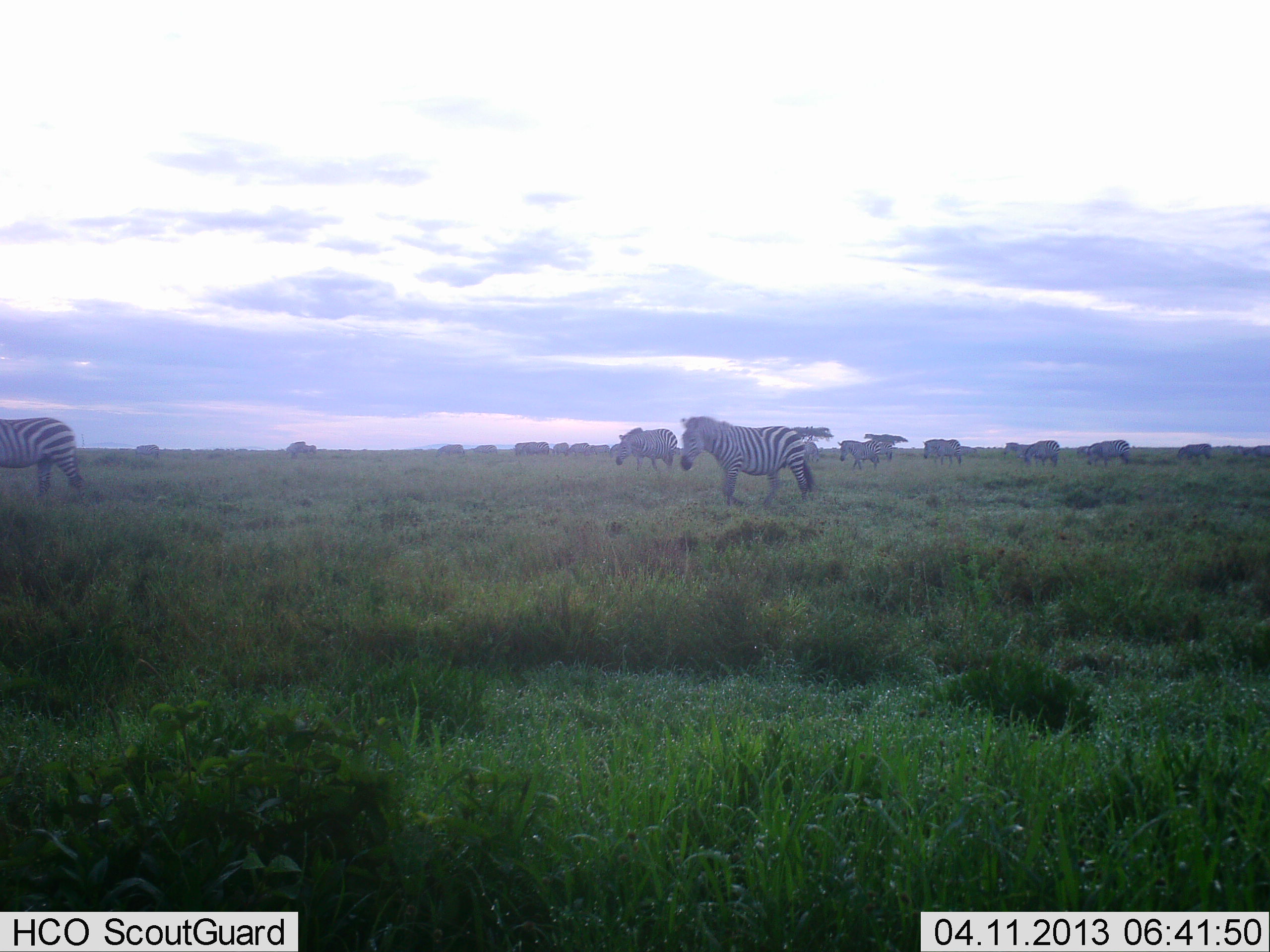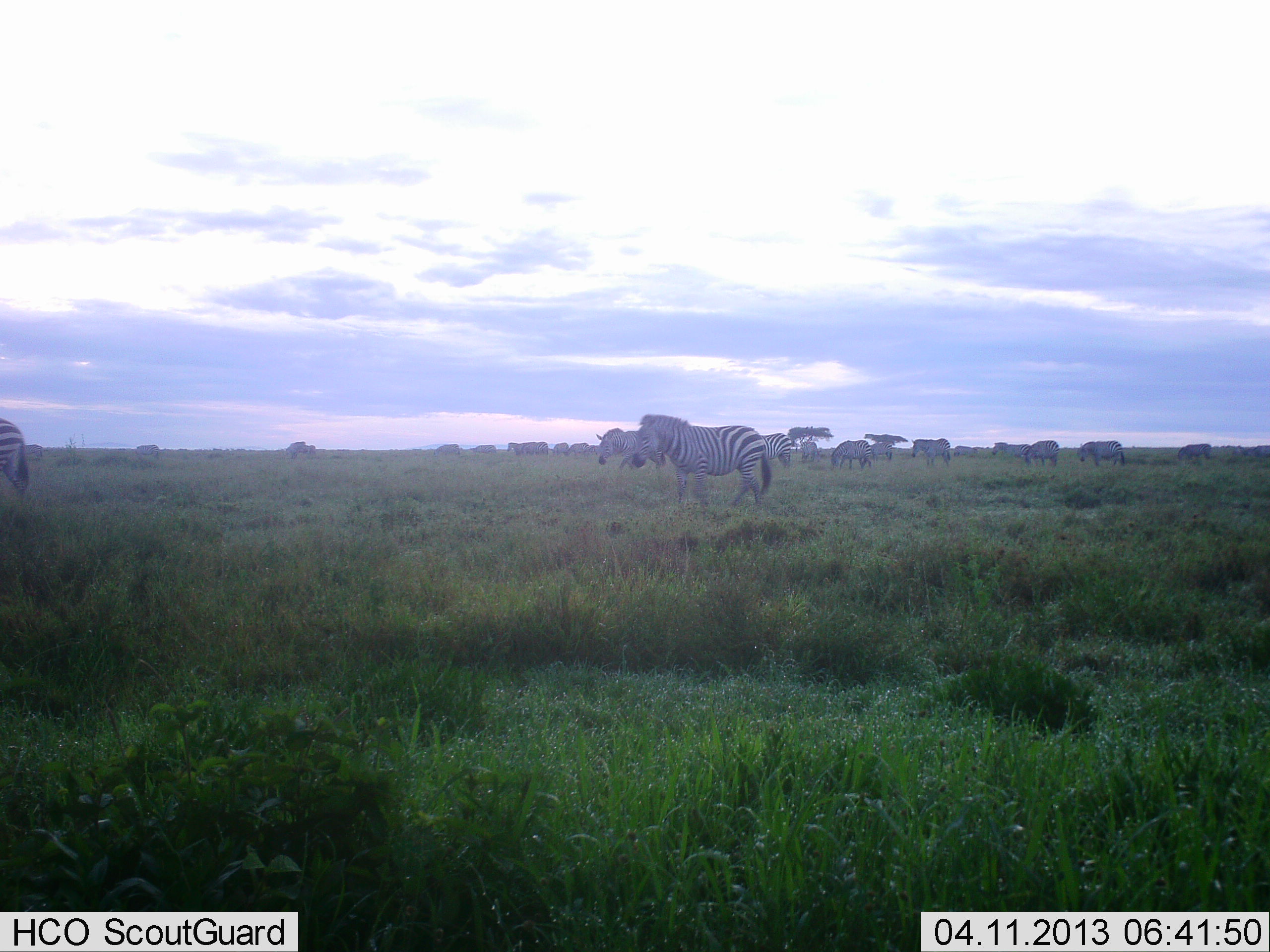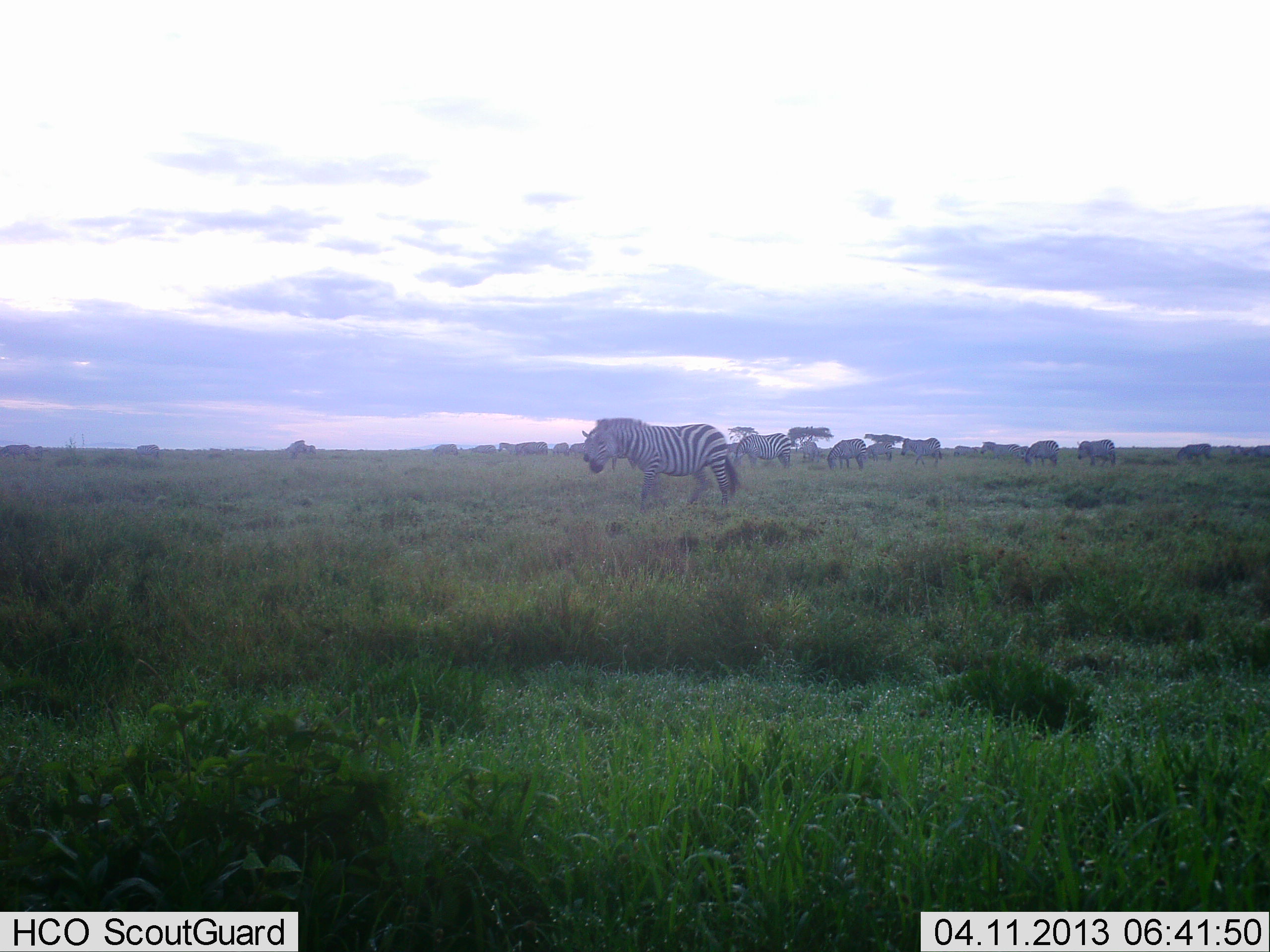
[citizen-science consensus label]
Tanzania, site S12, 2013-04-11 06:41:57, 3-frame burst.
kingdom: Animalia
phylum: Chordata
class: Mammalia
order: Perissodactyla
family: Equidae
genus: Equus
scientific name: Equus quagga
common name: plains zebra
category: zebra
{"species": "zebra (plains zebra) (Equus quagga)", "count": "11-50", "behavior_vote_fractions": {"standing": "33%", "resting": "5%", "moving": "95%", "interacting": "5%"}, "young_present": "0%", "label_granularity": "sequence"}